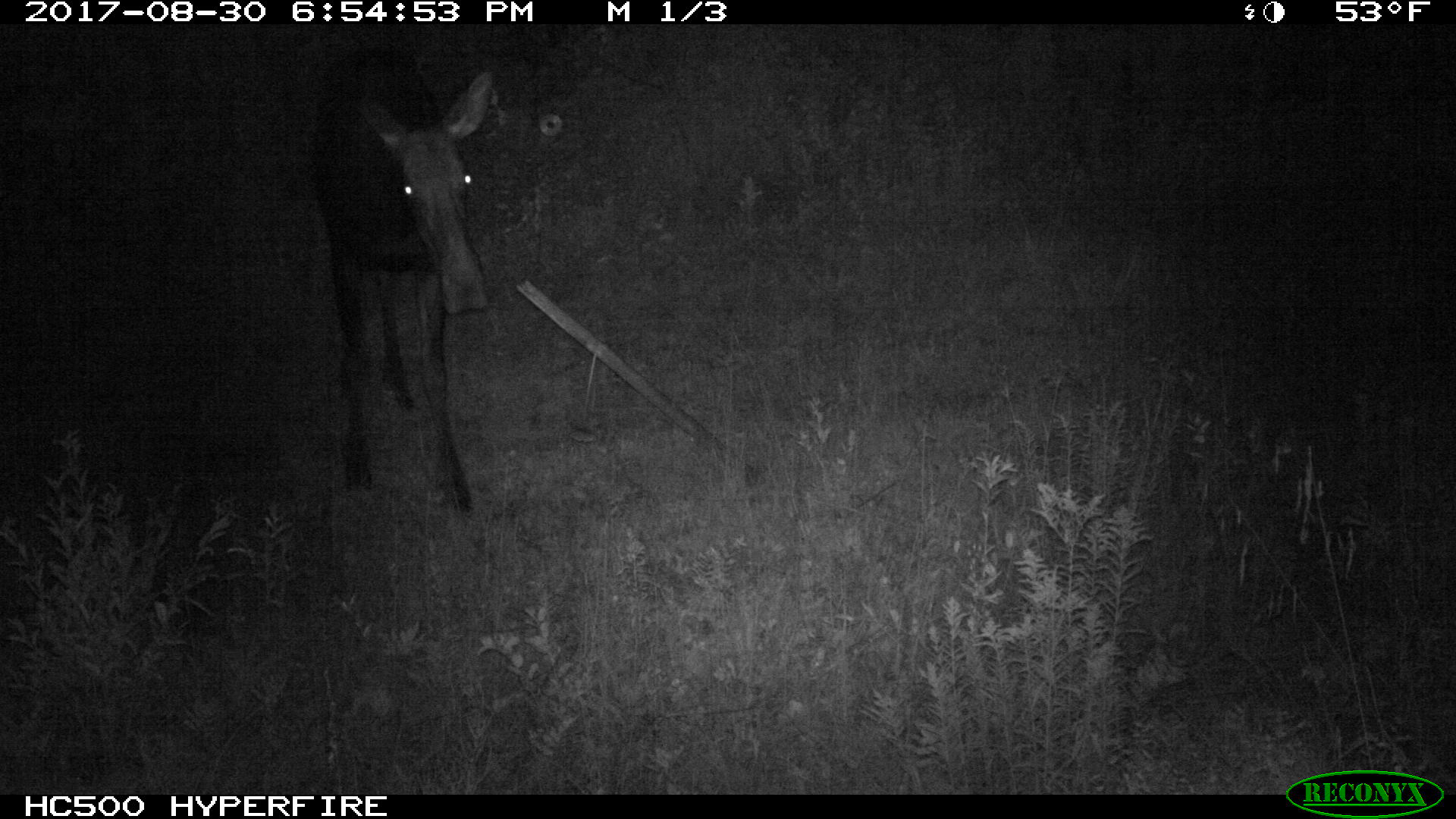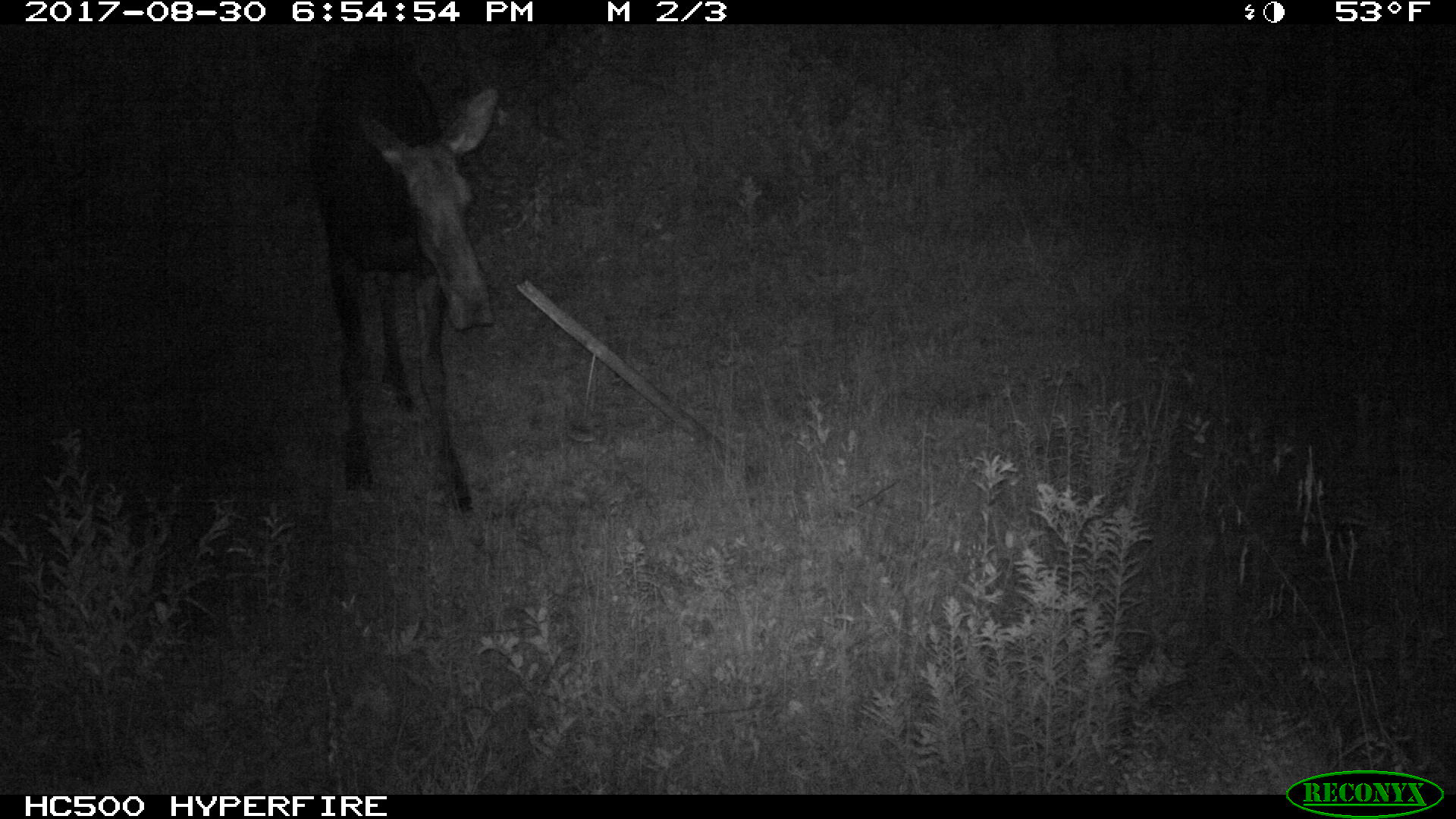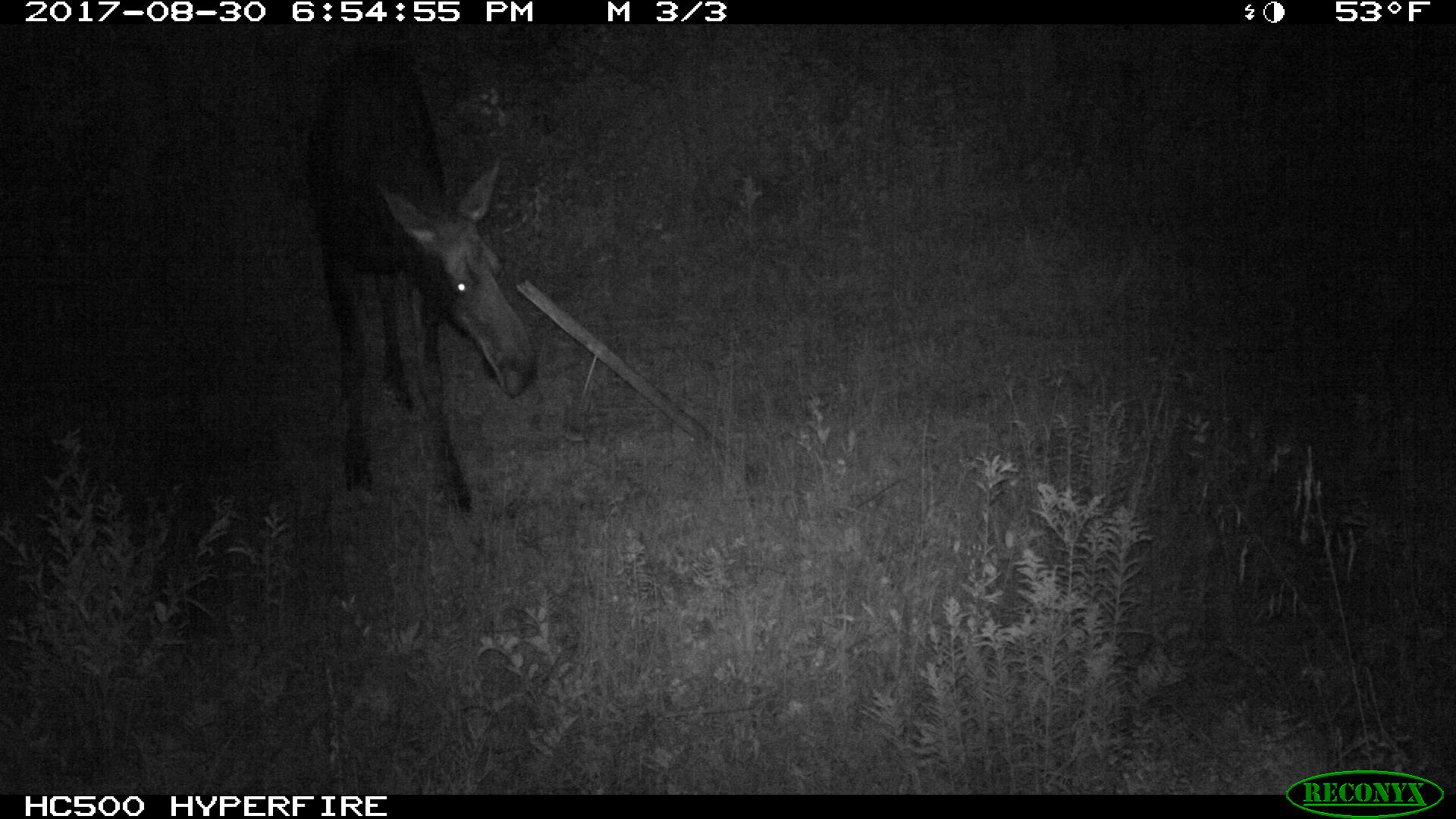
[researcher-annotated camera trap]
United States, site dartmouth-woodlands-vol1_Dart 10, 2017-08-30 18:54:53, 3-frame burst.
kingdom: Animalia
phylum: Chordata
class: Mammalia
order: Artiodactyla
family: Cervidae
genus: Alces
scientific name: Alces alces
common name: moose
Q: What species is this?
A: Moose (Alces alces).